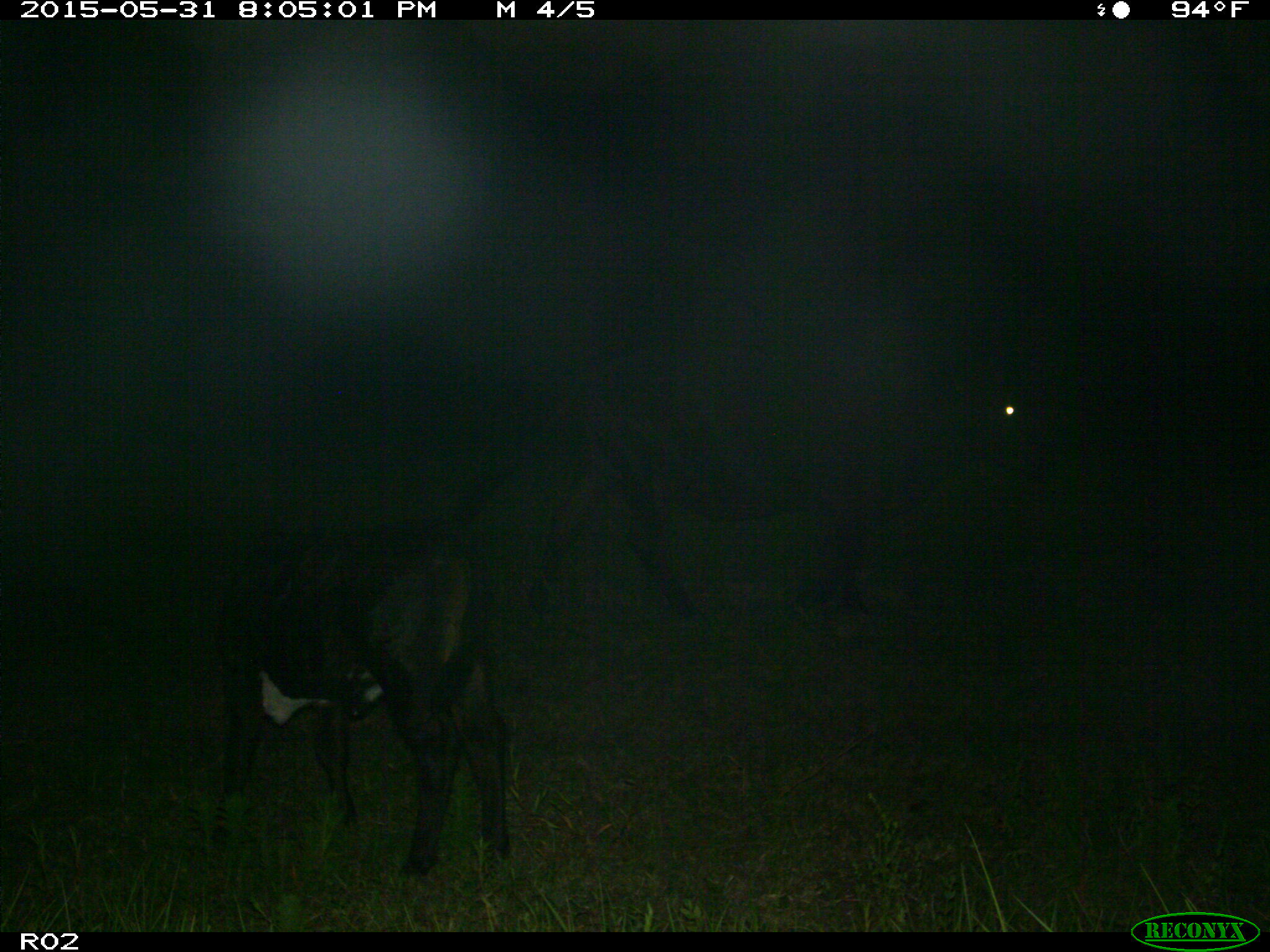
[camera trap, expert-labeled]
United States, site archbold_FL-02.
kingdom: Animalia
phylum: Chordata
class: Mammalia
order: Artiodactyla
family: Bovidae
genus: Bos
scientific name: Bos taurus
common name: domestic cow